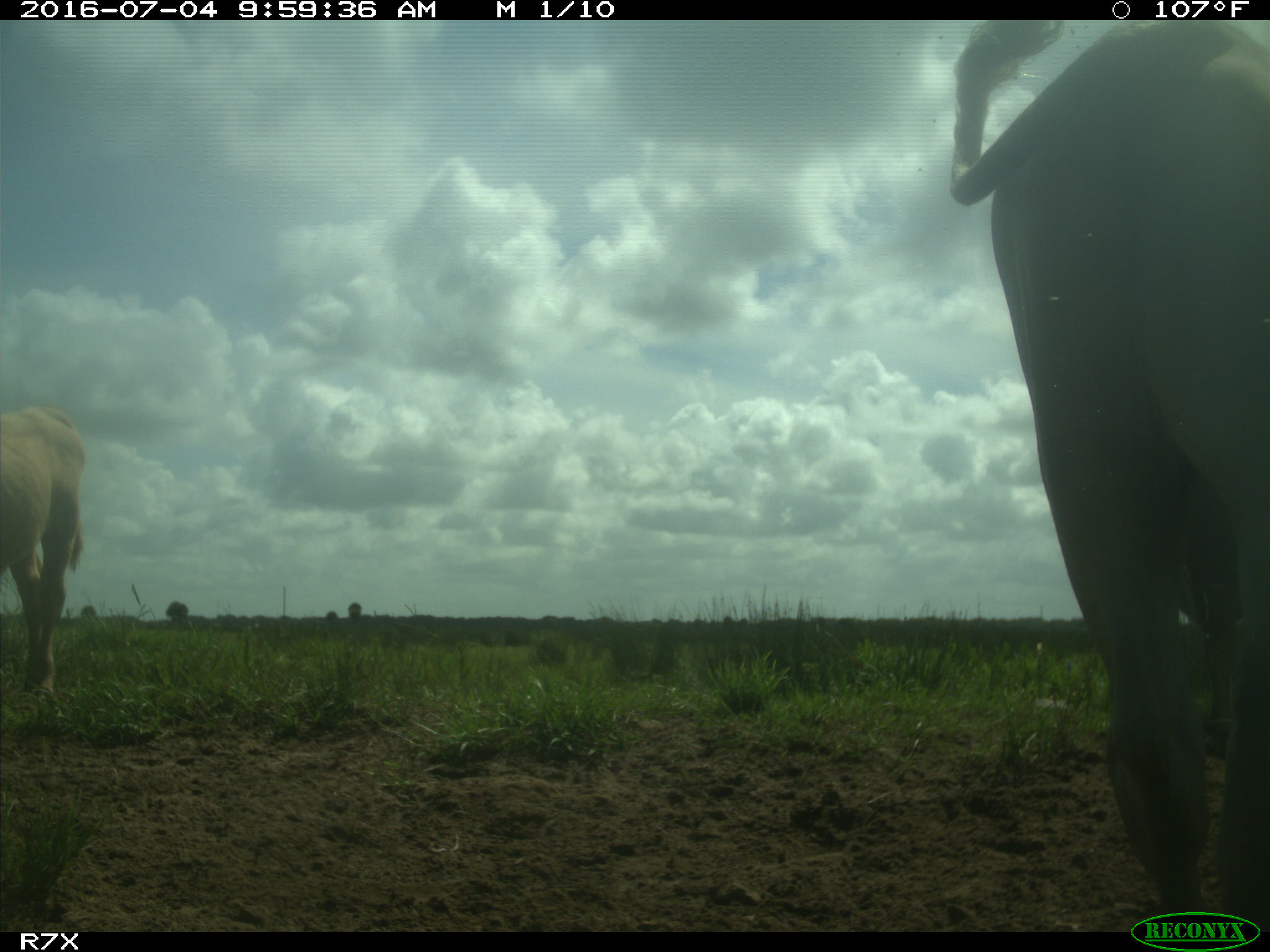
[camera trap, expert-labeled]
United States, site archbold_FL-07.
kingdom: Animalia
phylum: Chordata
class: Mammalia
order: Artiodactyla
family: Bovidae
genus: Bos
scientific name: Bos taurus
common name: domestic cow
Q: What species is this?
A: Bos taurus (domestic cow).